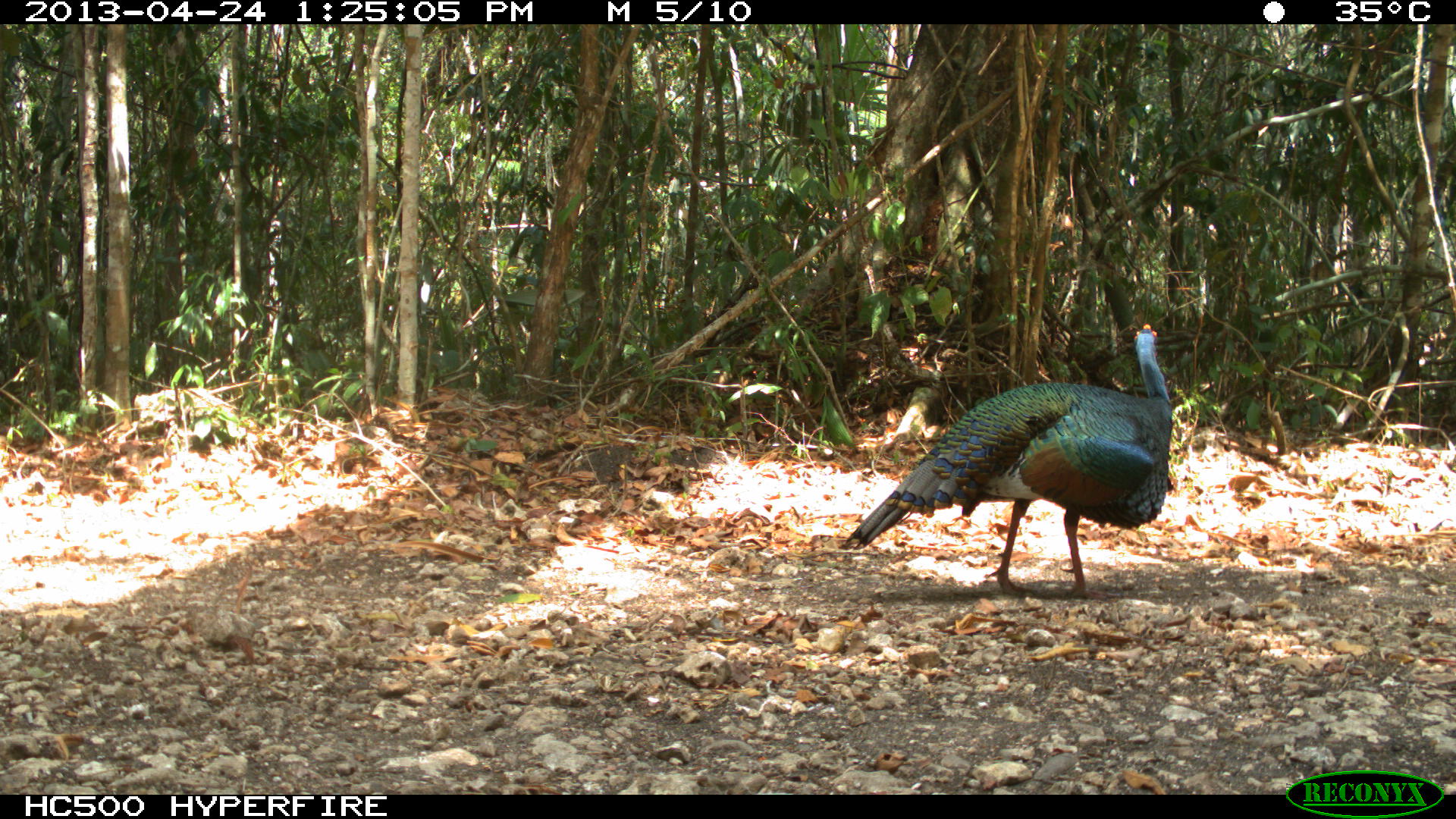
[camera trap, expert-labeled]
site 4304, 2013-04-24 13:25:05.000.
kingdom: Animalia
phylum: Chordata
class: Aves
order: Galliformes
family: Phasianidae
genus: Meleagris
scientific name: Meleagris ocellata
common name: ocellated turkey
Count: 1.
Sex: male.